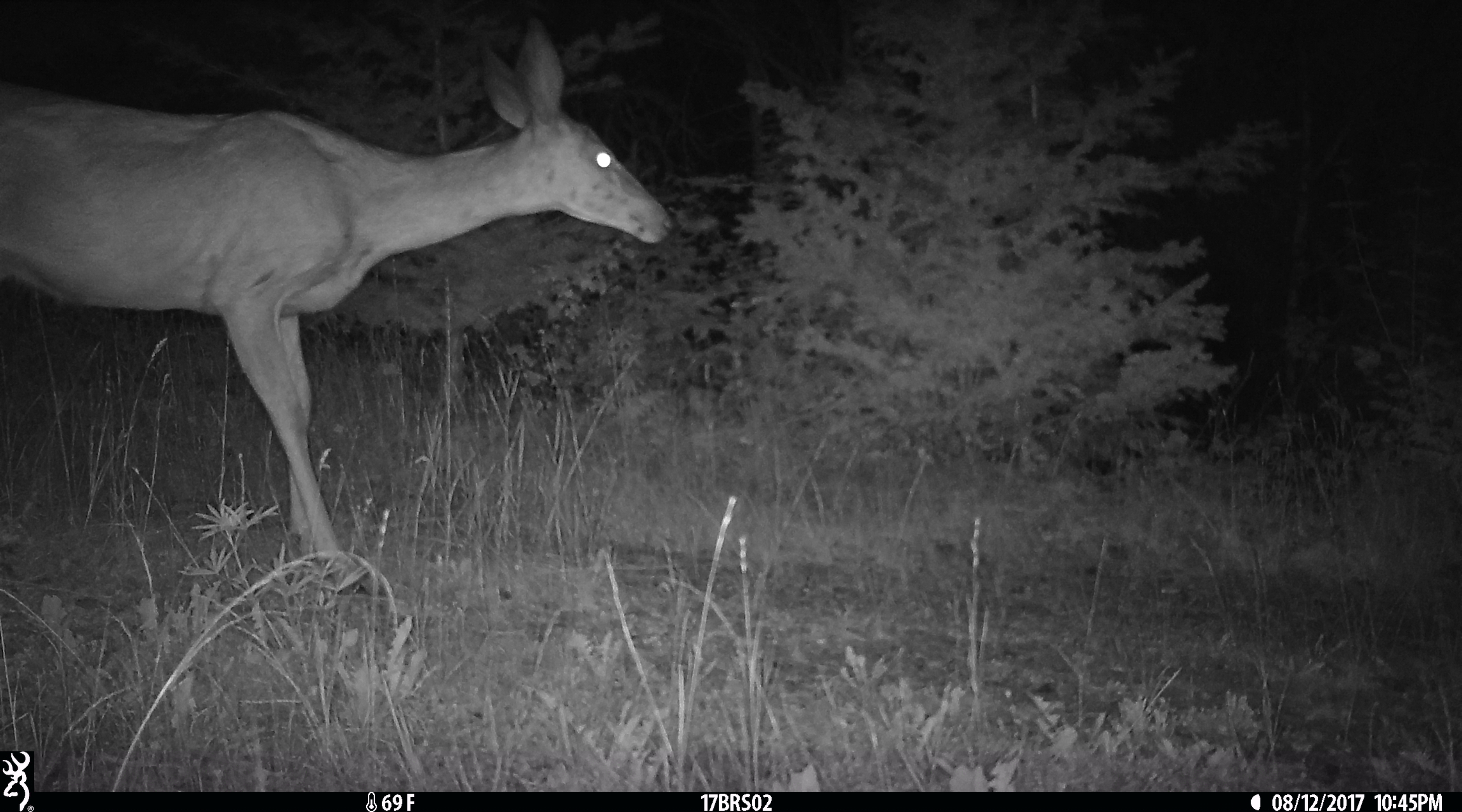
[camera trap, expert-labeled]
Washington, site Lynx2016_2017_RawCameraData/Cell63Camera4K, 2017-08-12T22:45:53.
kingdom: Animalia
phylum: Chordata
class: Mammalia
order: Artiodactyla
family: Cervidae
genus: Odocoileus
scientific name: Odocoileus hemionus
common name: mule deer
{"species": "Odocoileus hemionus (mule deer)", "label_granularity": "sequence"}